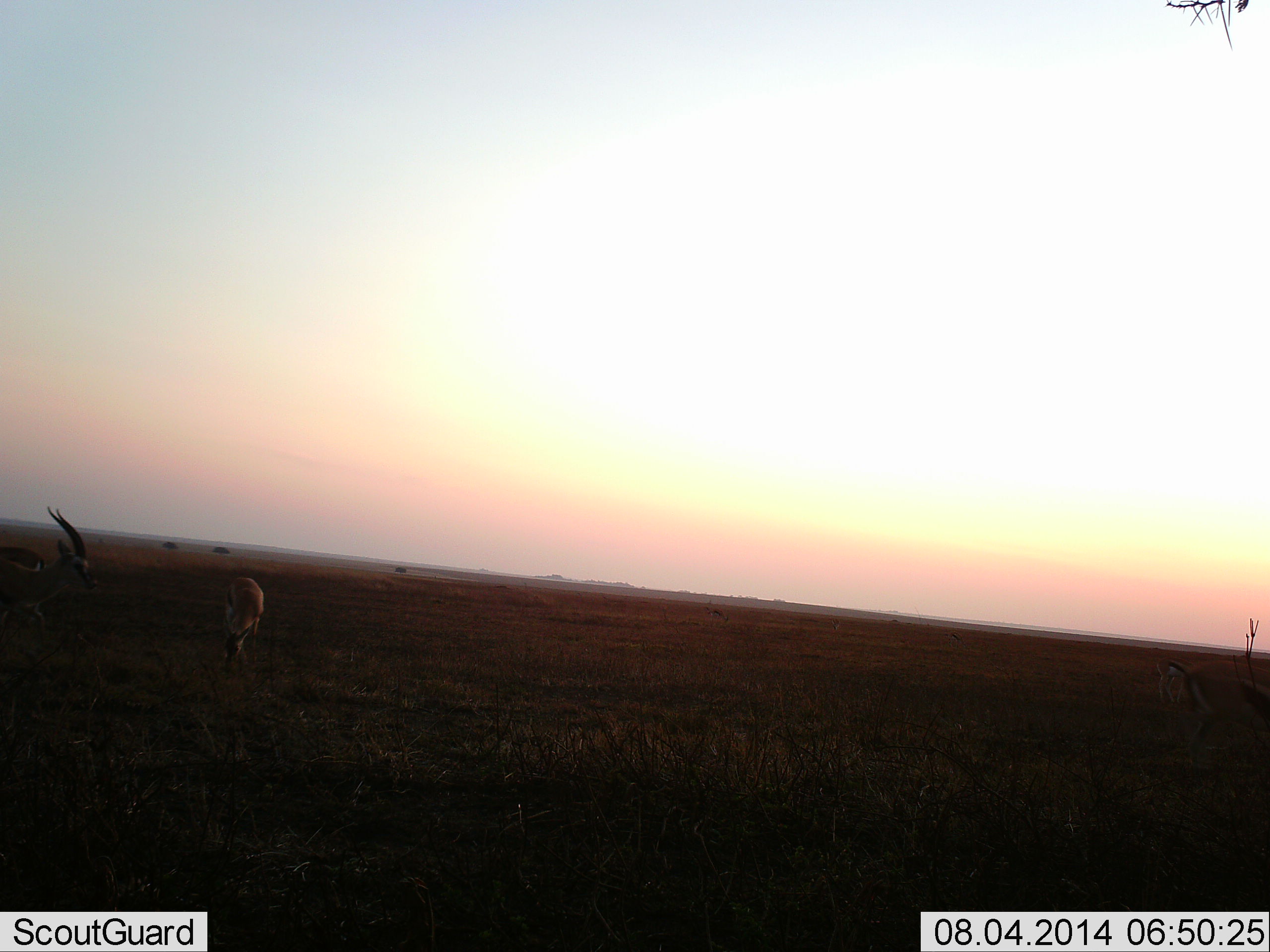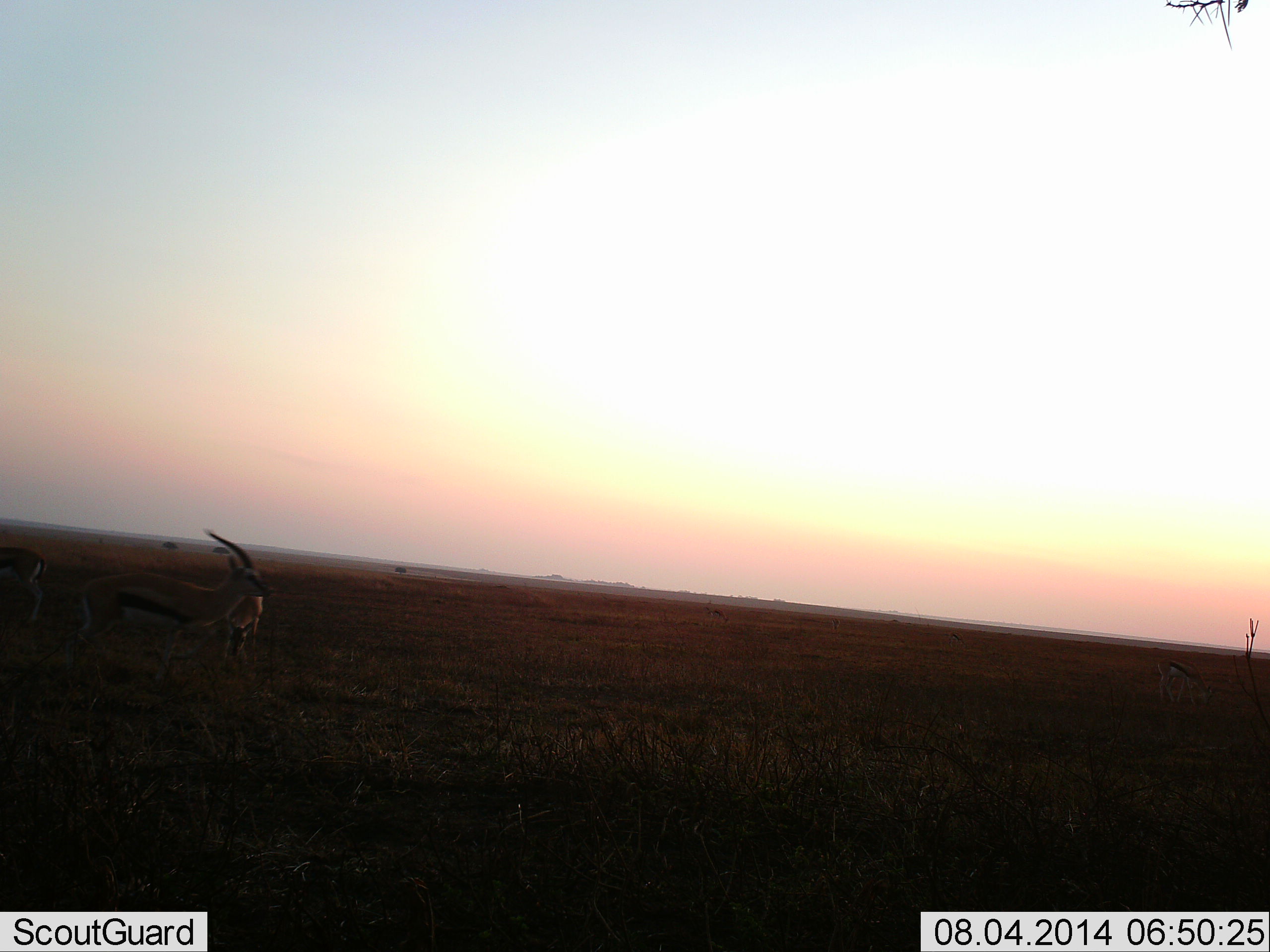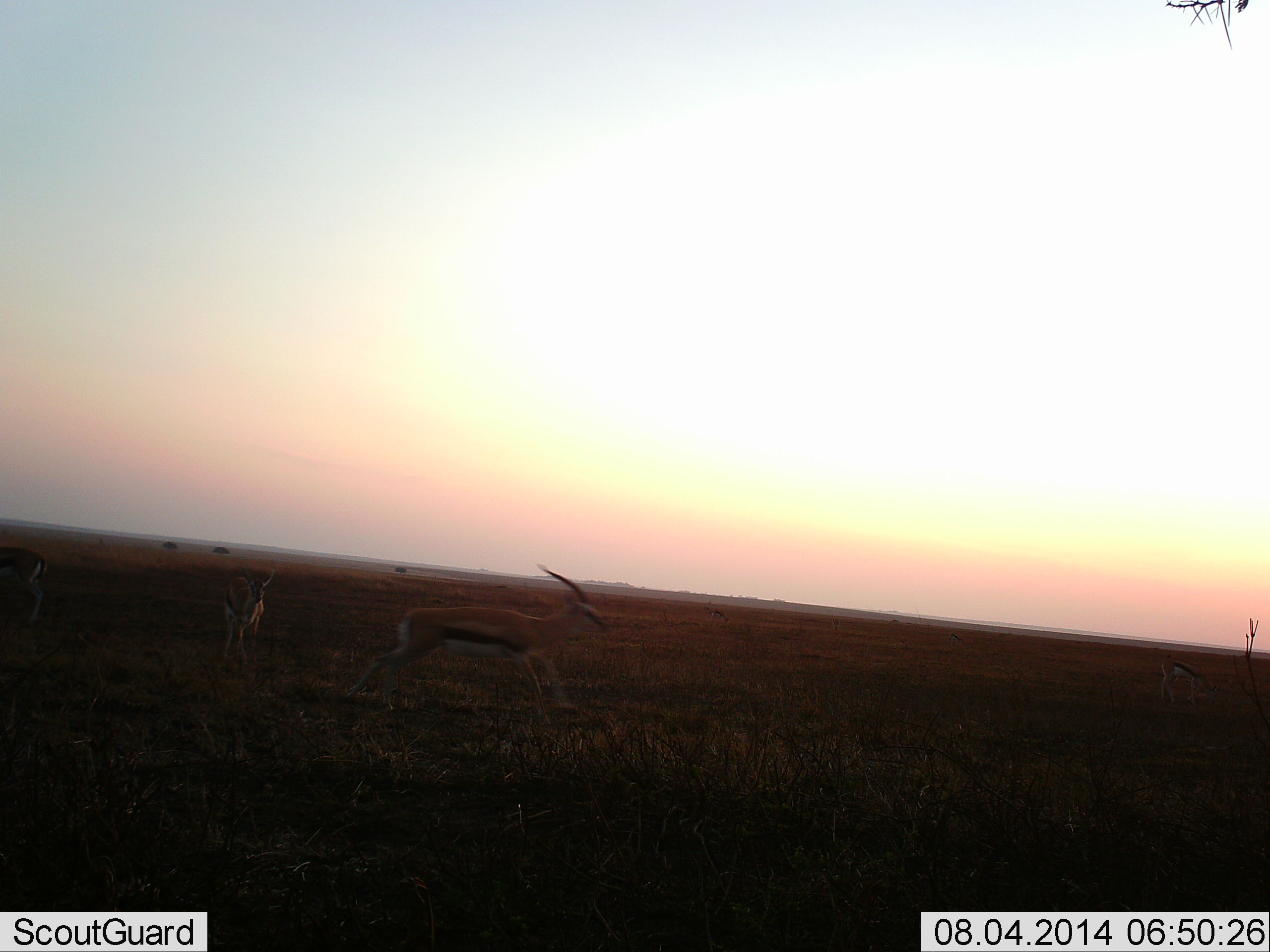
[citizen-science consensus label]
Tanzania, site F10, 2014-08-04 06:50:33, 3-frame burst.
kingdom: Animalia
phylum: Chordata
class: Mammalia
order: Artiodactyla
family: Bovidae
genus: Eudorcas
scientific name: Eudorcas thomsonii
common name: thomson's gazelle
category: gazellethomsons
Gazellethomsons (thomson's gazelle) (Eudorcas thomsonii), count 3. Behavior (volunteer vote fractions): standing 55%, resting 0%, moving 82%, interacting 0%. Young present (vote fraction): 0%. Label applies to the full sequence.